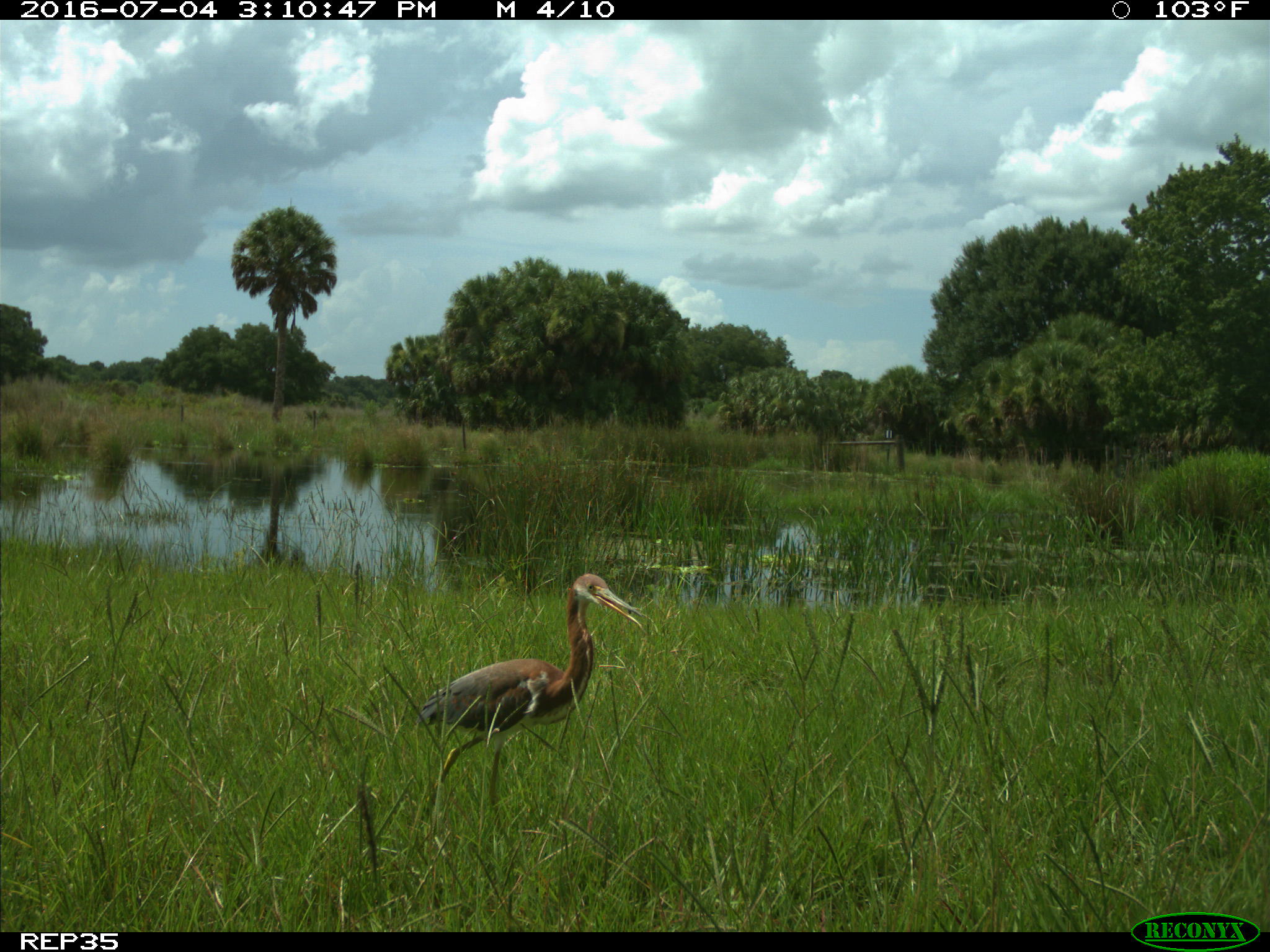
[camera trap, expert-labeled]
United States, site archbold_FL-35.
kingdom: Animalia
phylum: Chordata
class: Aves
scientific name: Aves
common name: birds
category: unidentified bird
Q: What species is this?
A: Unidentified bird (birds) (Aves).